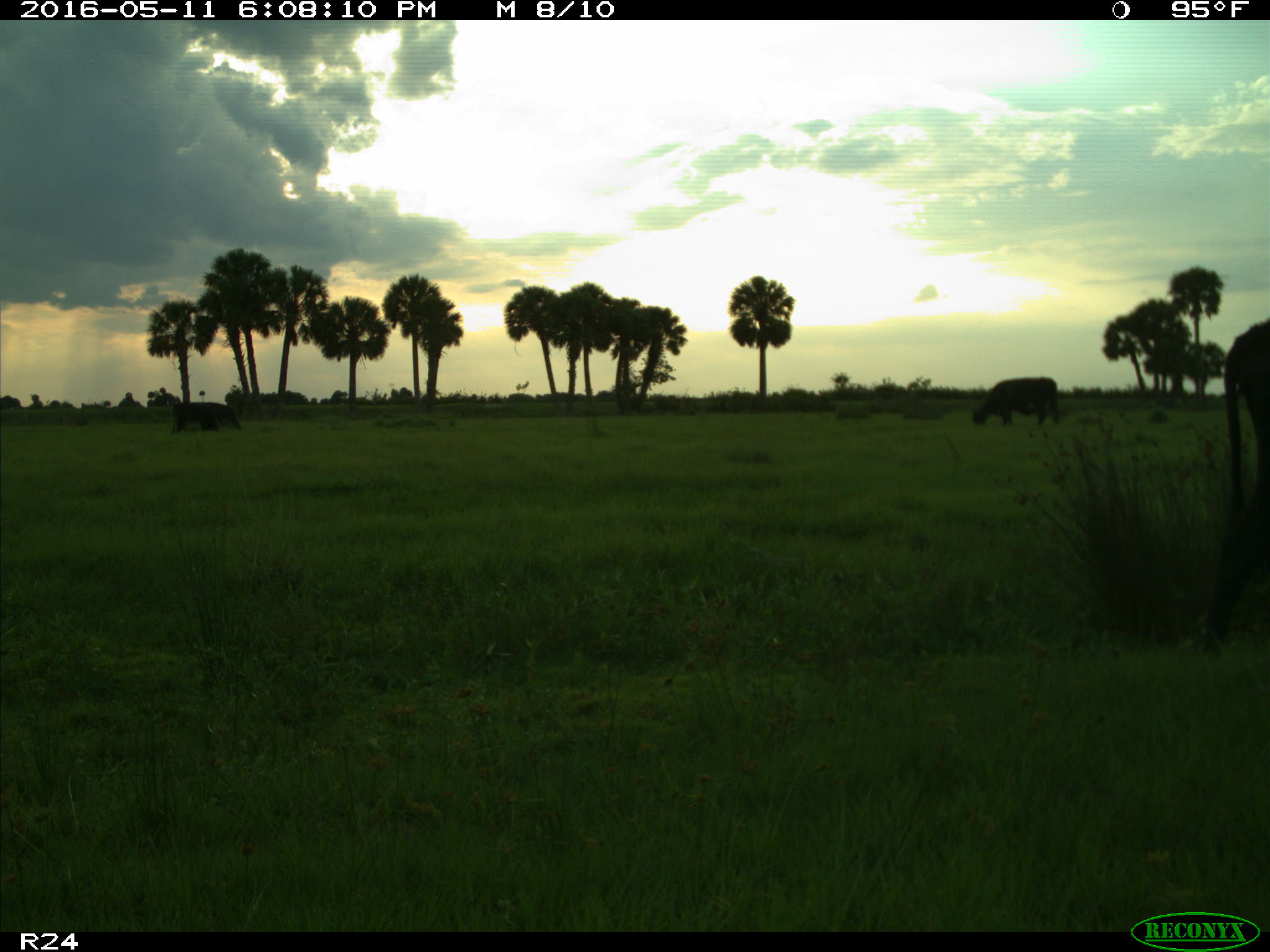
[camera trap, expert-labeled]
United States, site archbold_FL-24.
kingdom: Animalia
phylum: Chordata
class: Mammalia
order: Artiodactyla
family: Bovidae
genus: Bos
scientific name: Bos taurus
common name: domestic cow